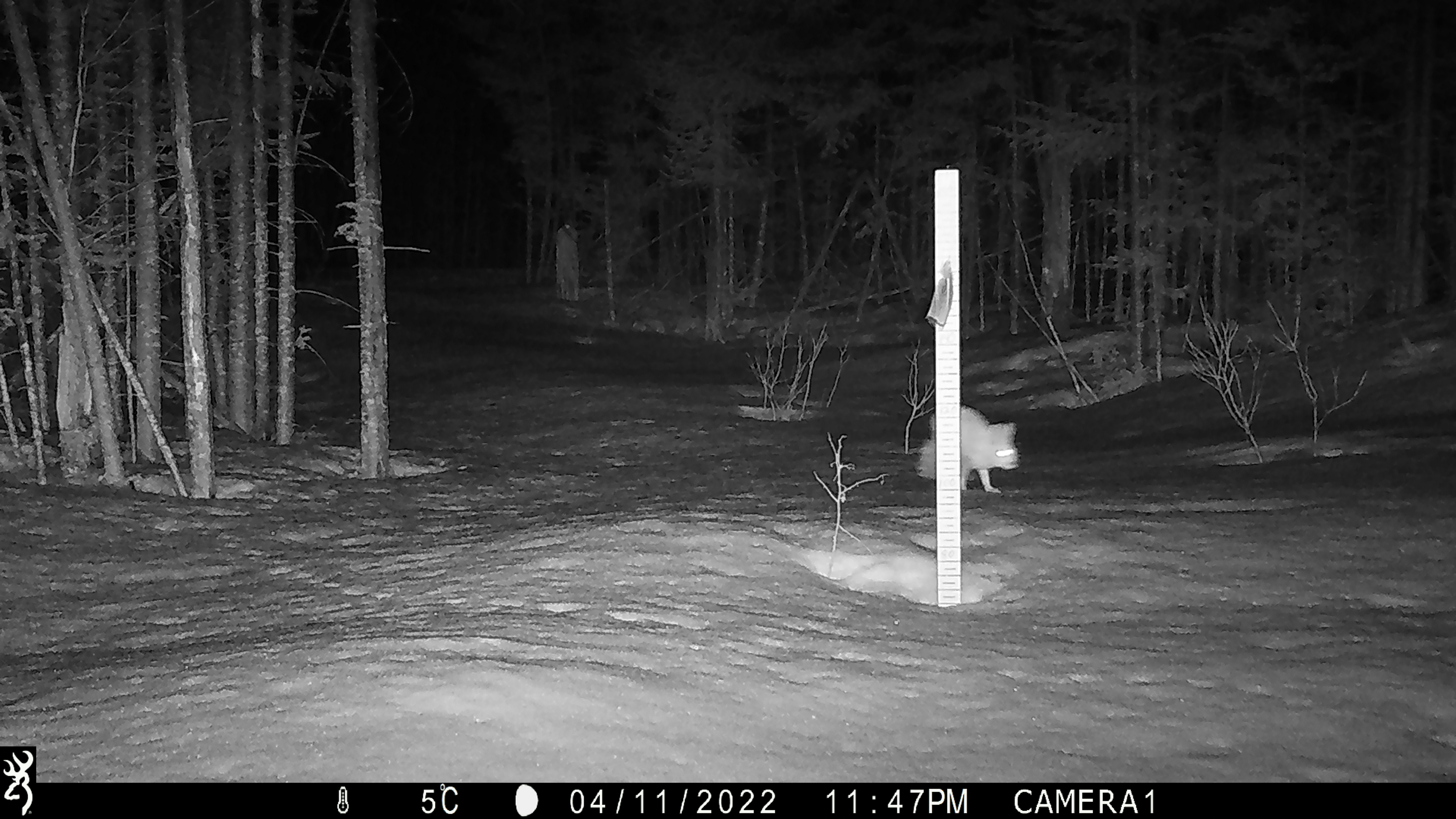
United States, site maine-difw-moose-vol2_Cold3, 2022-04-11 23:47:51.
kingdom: Animalia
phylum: Chordata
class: Mammalia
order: Lagomorpha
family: Leporidae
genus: Lepus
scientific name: Lepus americanus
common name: snowshoe hare